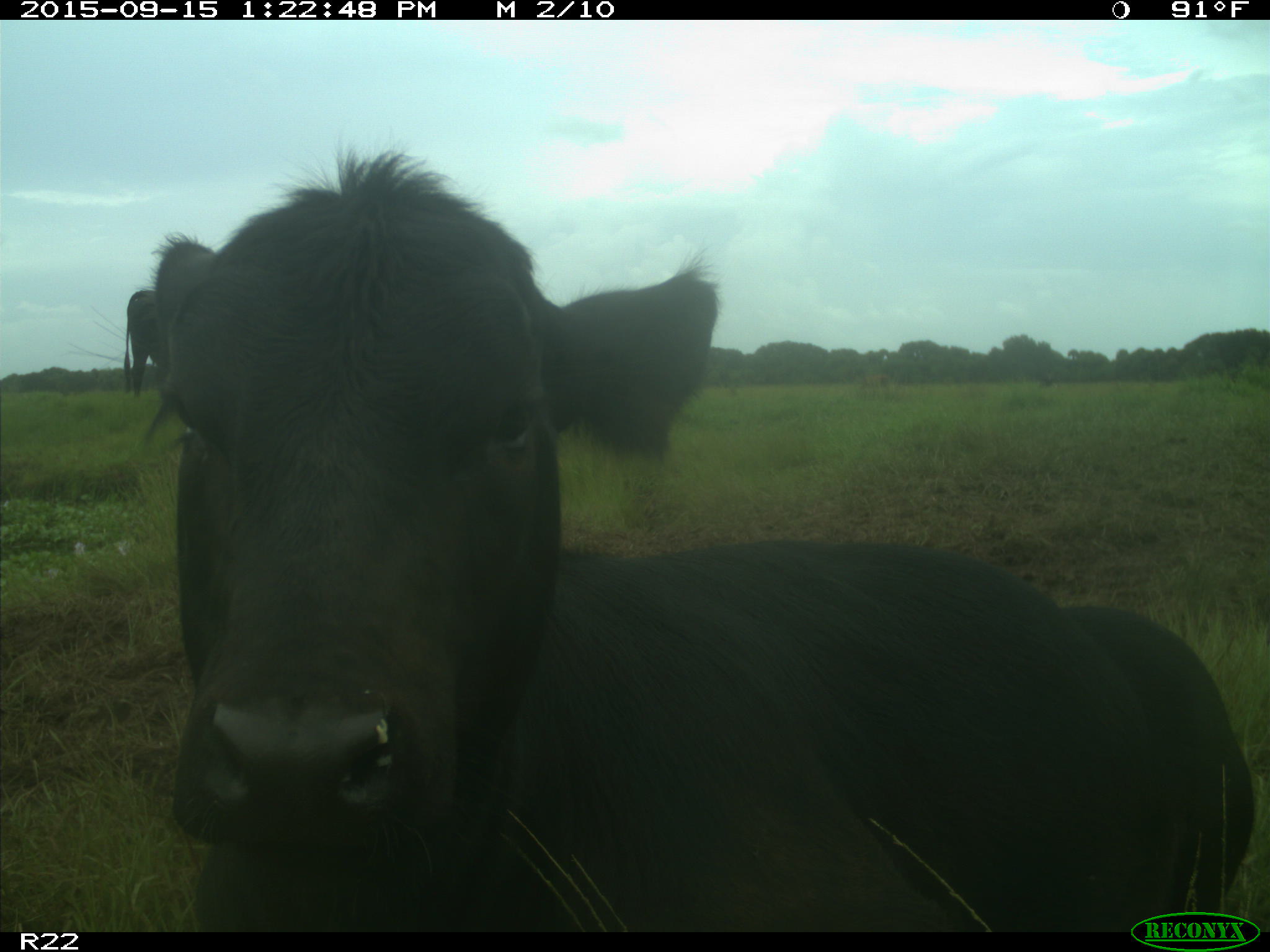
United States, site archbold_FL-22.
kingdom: Animalia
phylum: Chordata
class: Mammalia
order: Artiodactyla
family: Bovidae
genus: Bos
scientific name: Bos taurus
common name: domestic cow